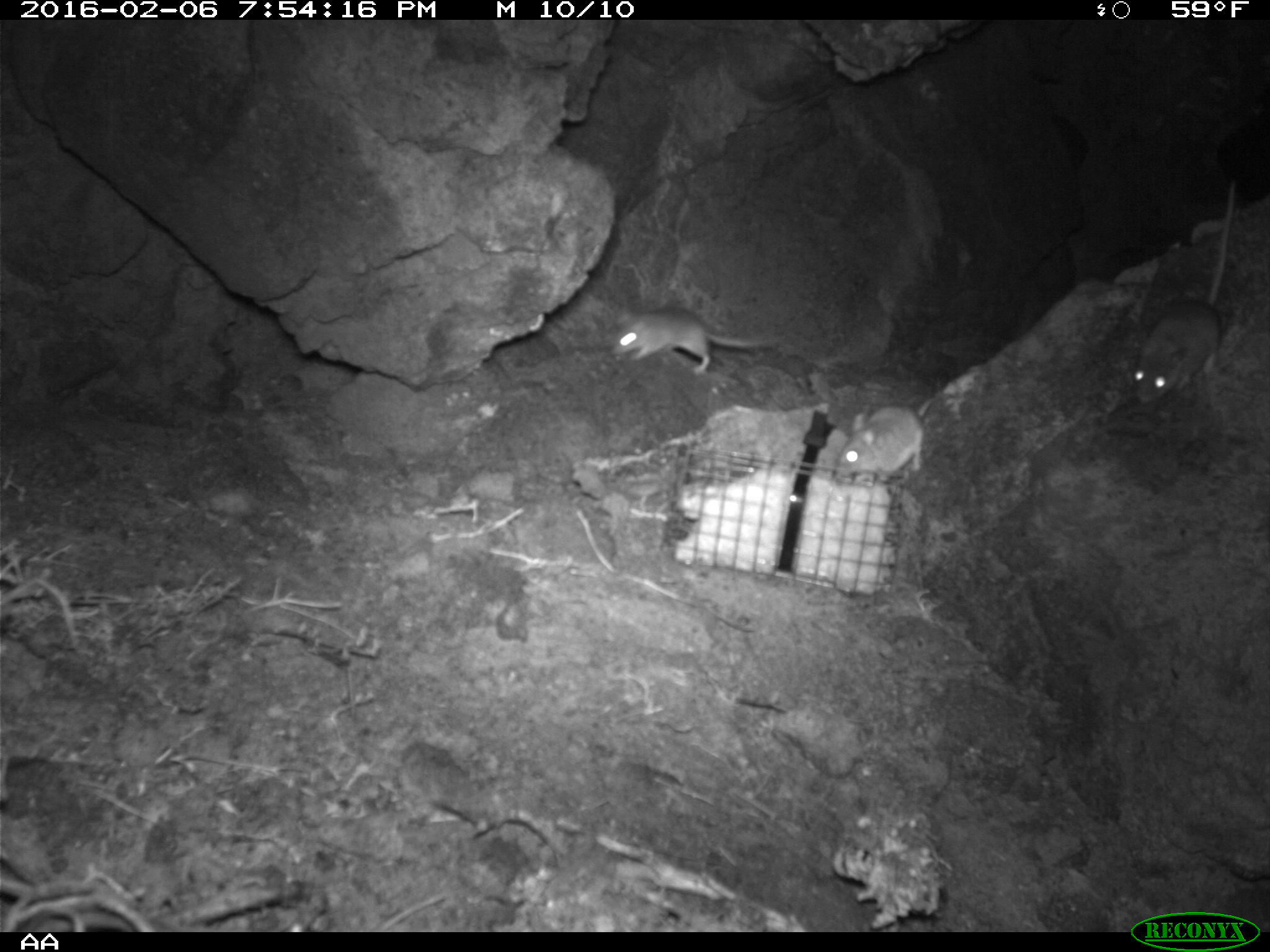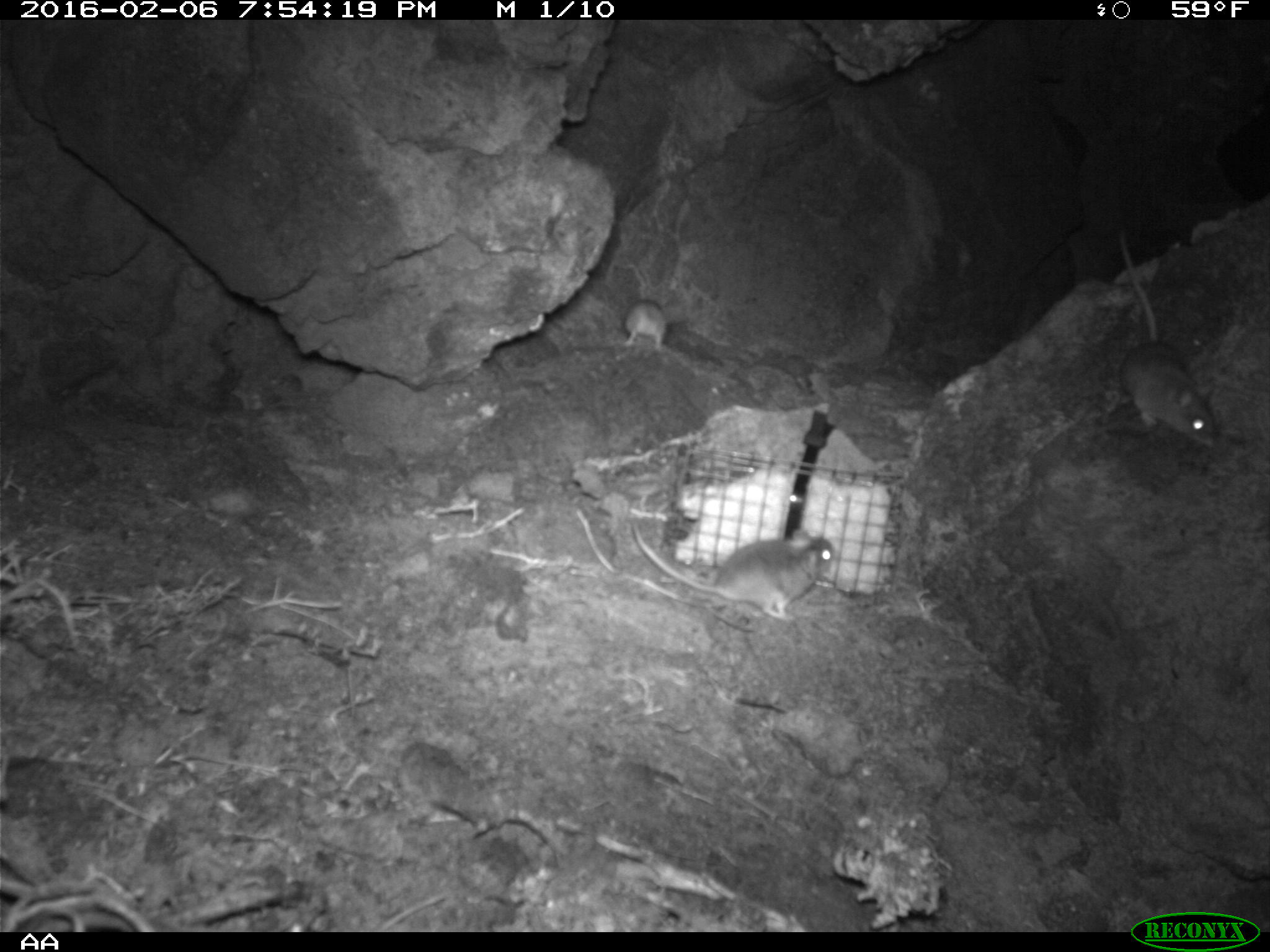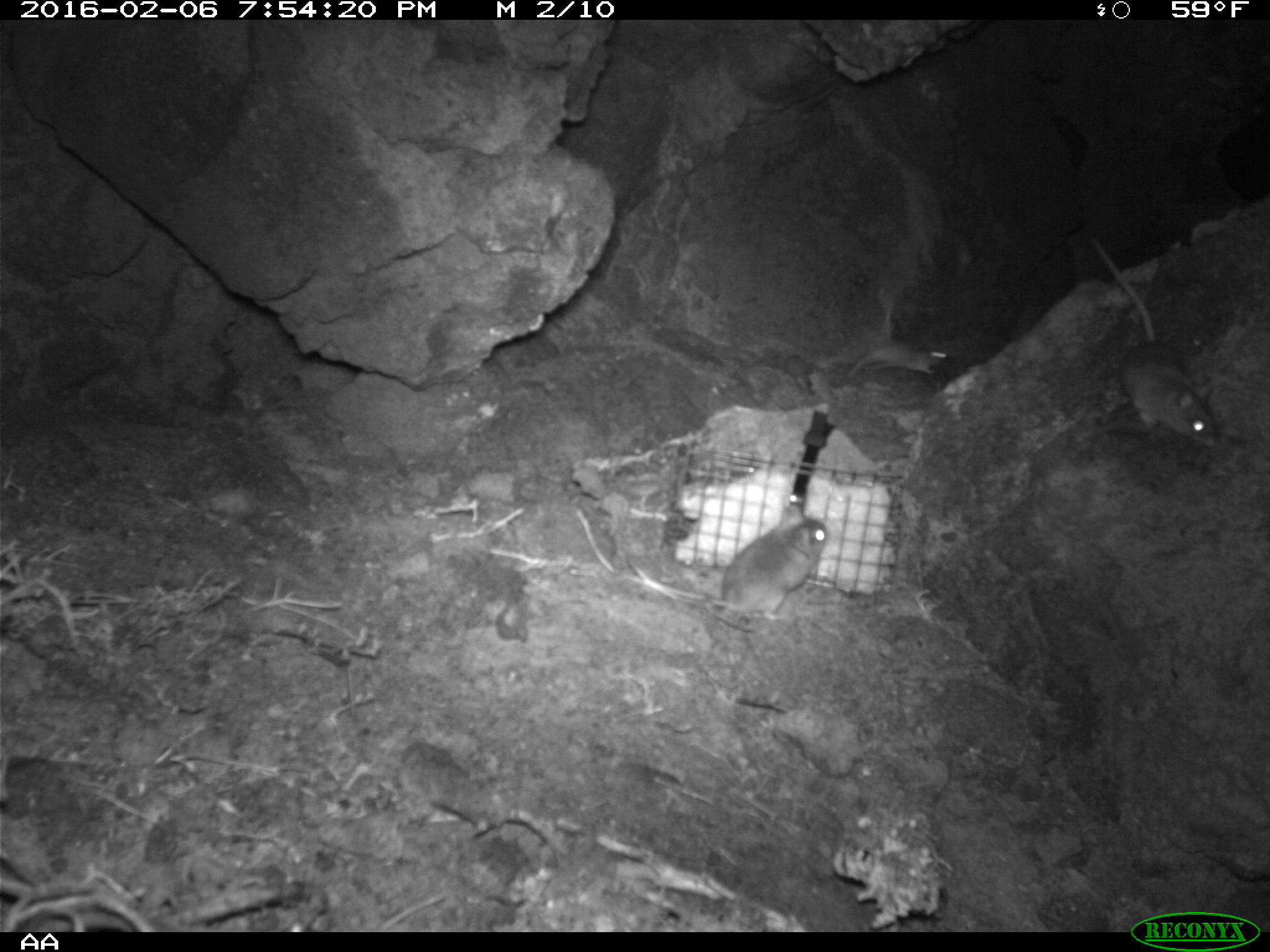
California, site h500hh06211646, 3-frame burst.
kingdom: Animalia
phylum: Chordata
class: Mammalia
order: Rodentia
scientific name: Rodentia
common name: rodent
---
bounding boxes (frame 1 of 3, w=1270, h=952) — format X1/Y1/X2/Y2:
rodent: 1136/183/1237/403; 609/302/781/374; 830/394/931/483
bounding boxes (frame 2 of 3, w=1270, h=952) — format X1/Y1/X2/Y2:
rodent: 630/522/837/624; 1119/232/1215/447; 622/300/665/354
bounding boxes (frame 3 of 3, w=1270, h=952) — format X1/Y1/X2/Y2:
rodent: 1081/232/1220/445; 698/491/827/631; 846/336/966/384